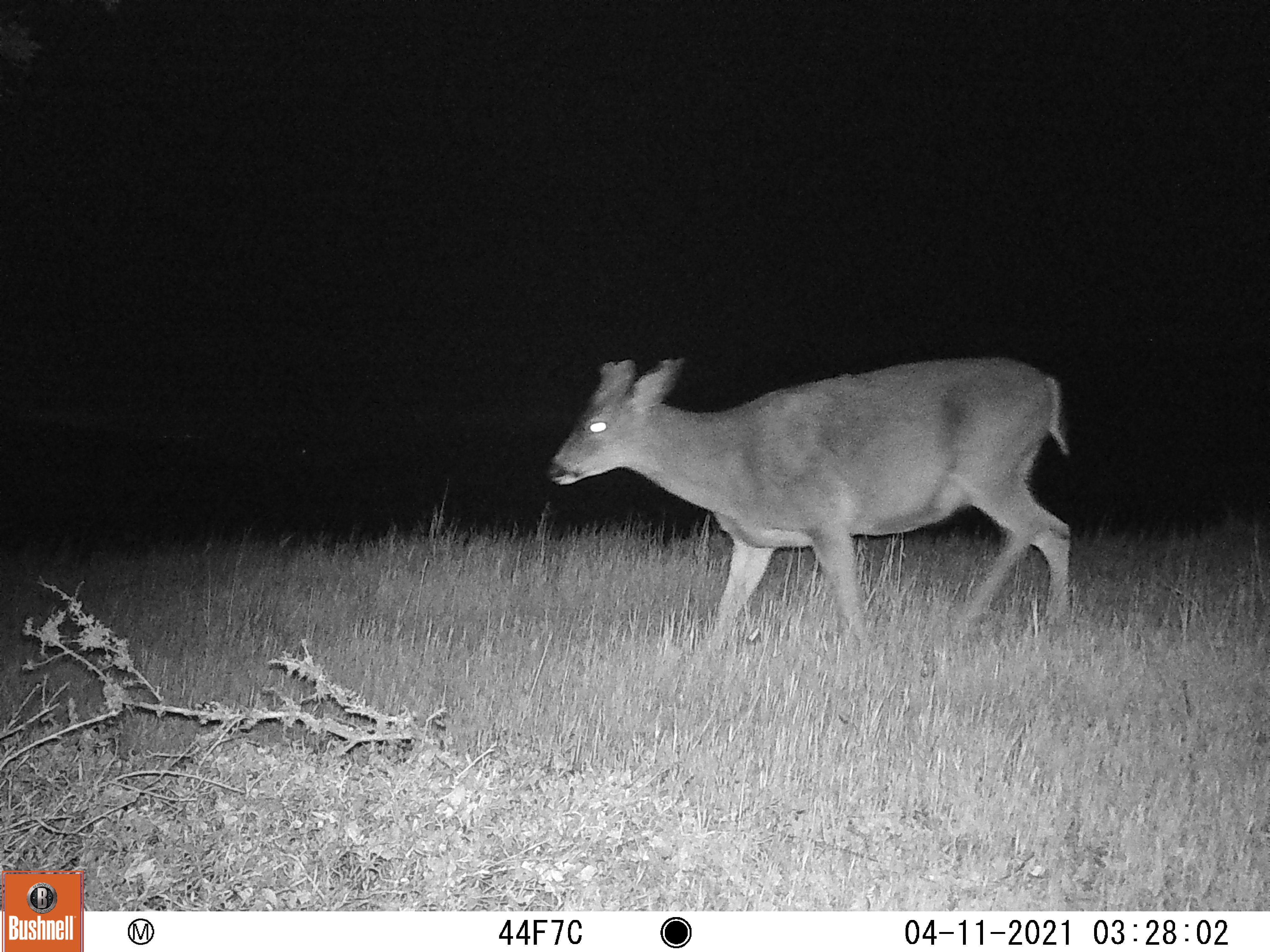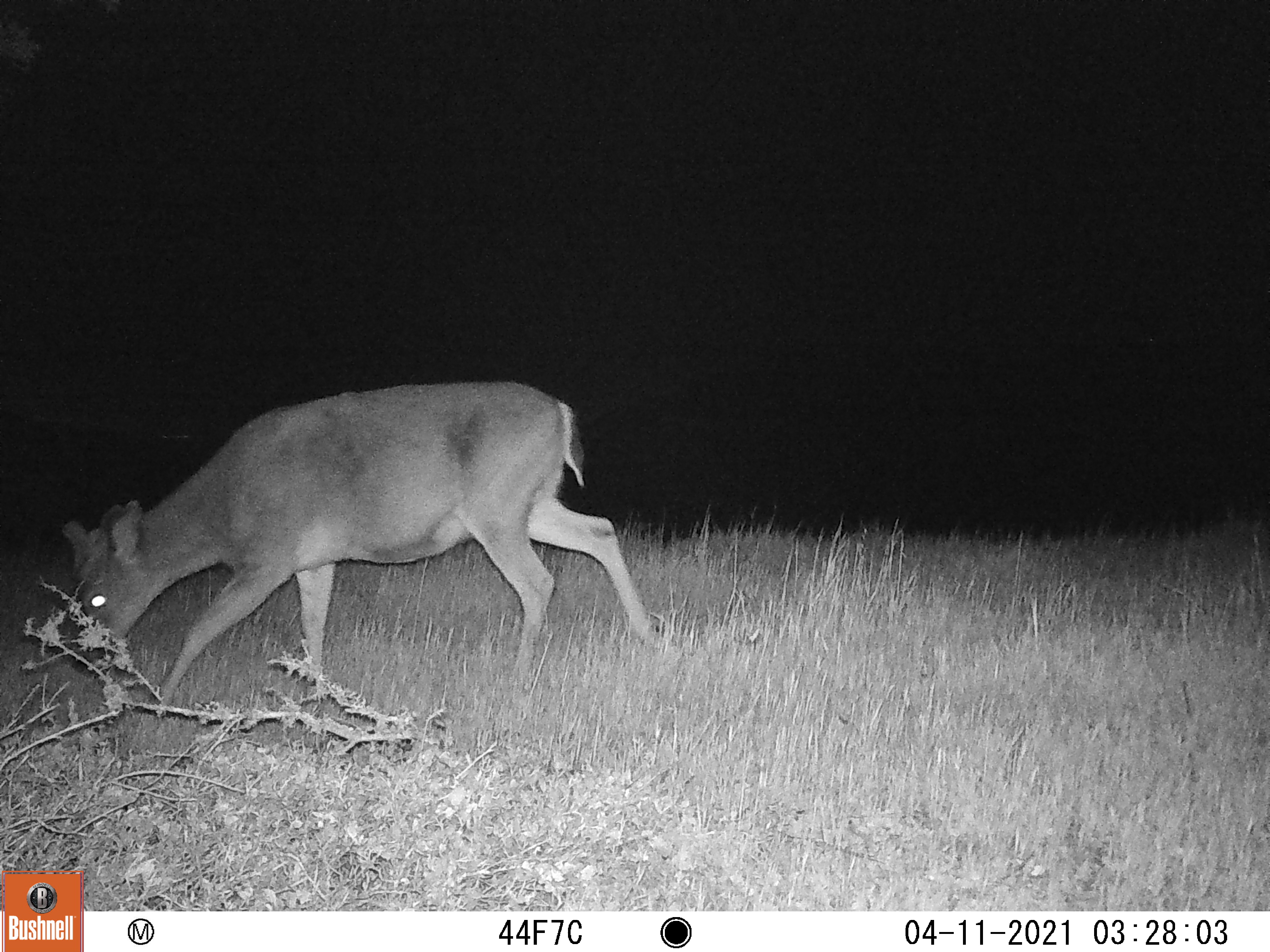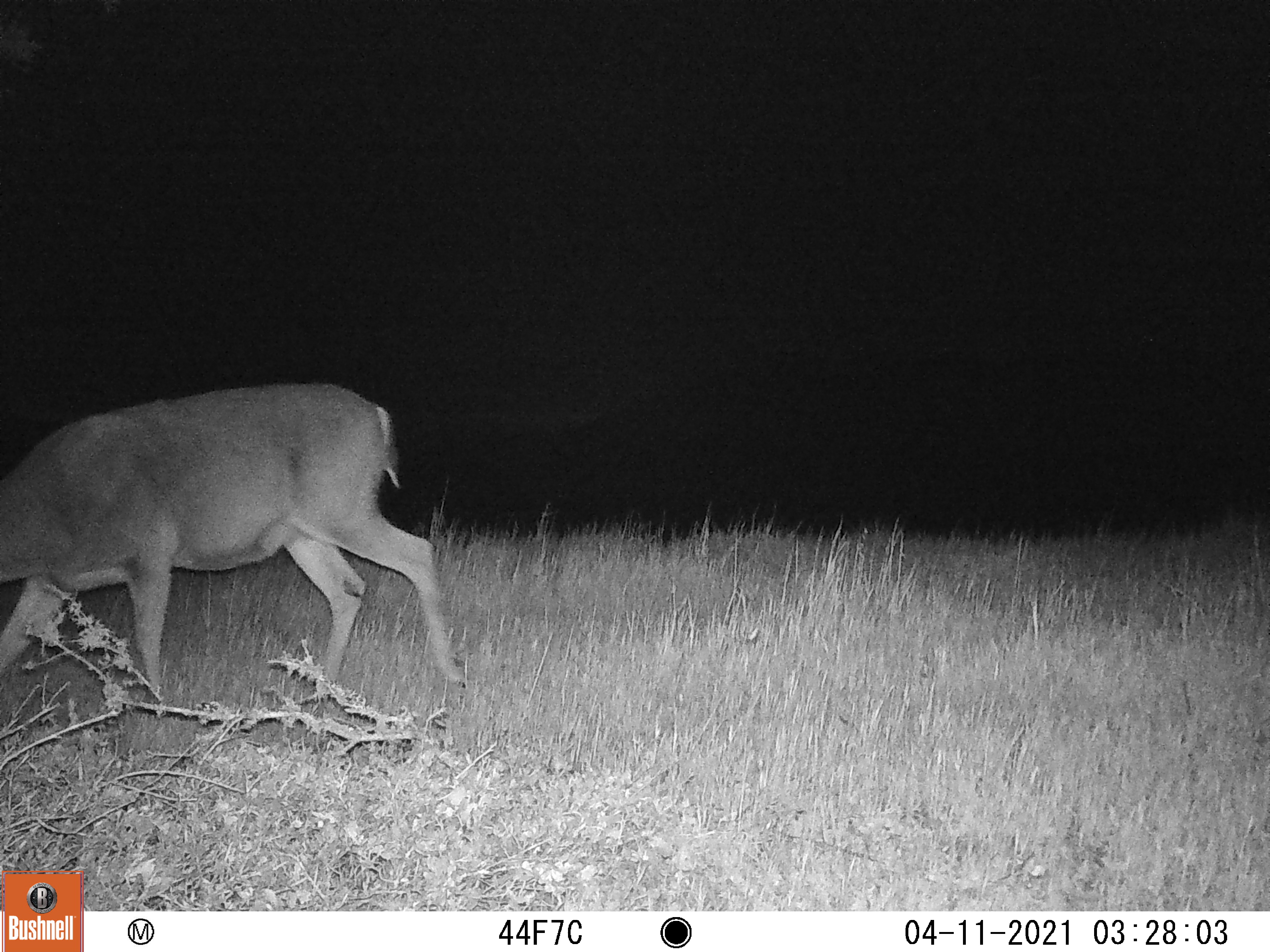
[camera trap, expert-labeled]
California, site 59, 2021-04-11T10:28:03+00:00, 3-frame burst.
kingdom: Animalia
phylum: Chordata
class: Mammalia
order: Artiodactyla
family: Cervidae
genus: Odocoileus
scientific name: Odocoileus hemionus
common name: mule deer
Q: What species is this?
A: Mule deer (Odocoileus hemionus).